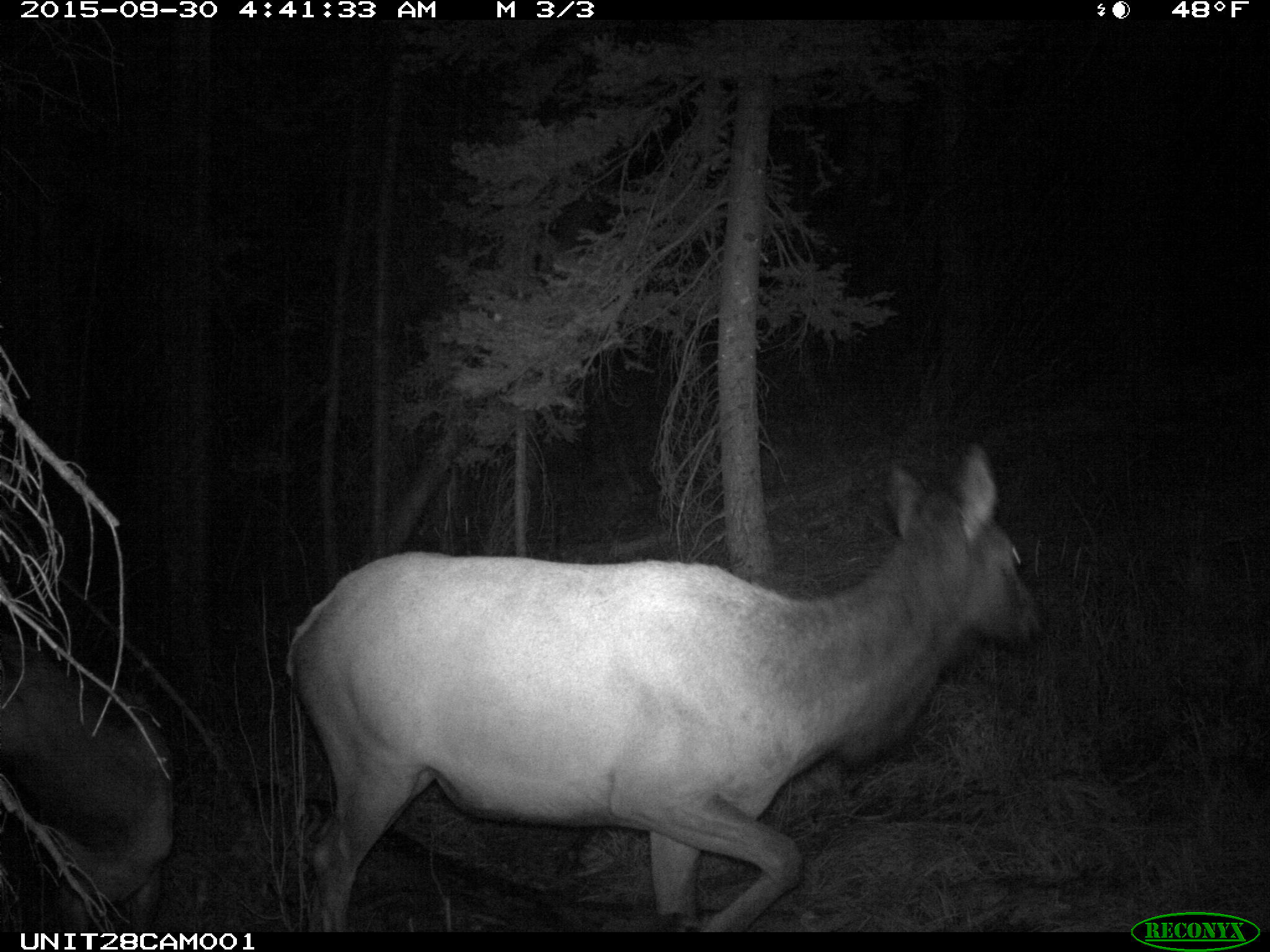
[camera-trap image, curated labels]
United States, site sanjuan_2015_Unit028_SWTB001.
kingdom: Animalia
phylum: Chordata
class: Mammalia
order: Artiodactyla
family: Cervidae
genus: Cervus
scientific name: Cervus elaphus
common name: red deer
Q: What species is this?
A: Cervus elaphus (red deer).